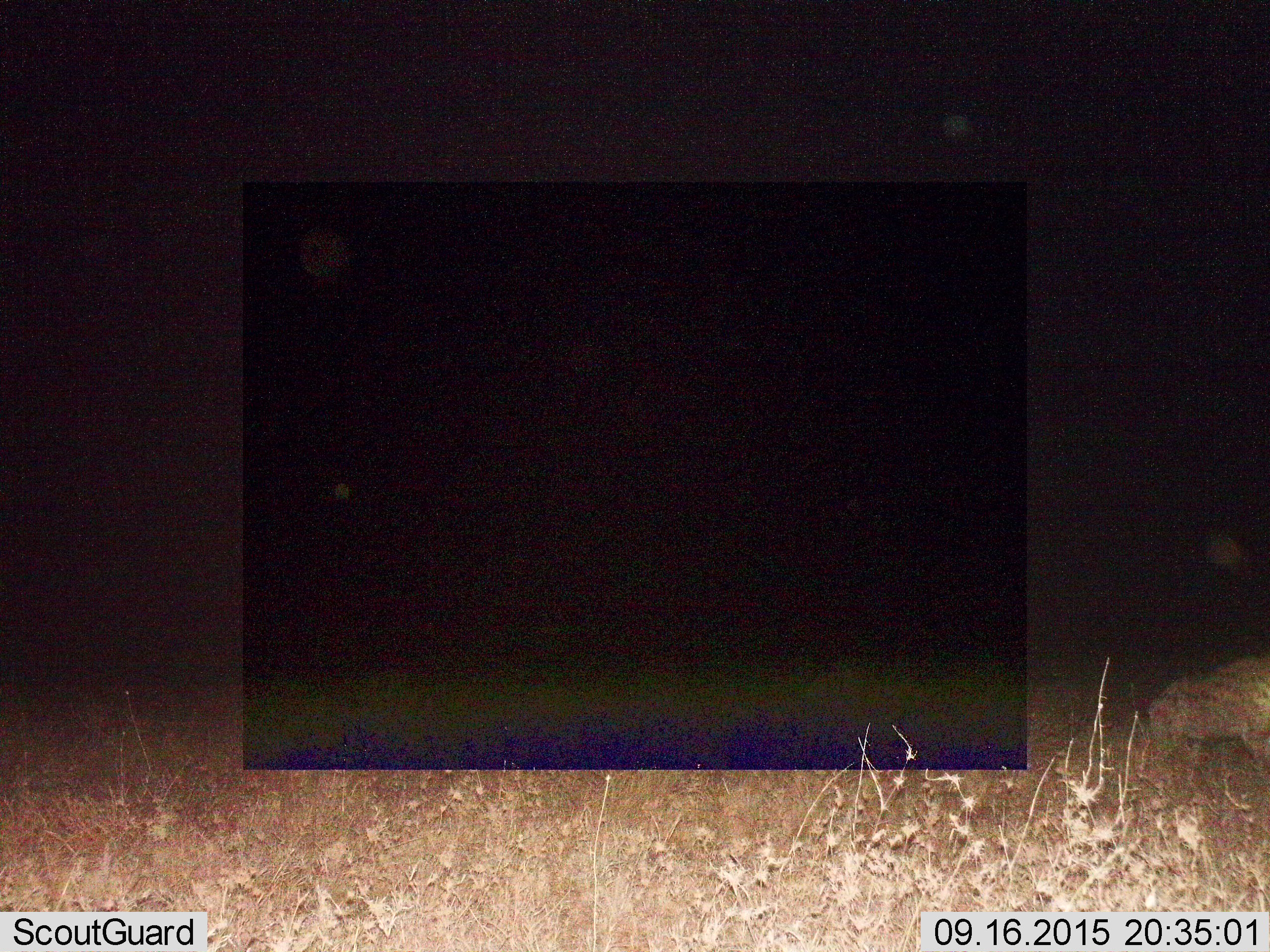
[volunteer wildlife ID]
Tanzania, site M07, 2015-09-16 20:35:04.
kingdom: Animalia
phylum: Chordata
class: Mammalia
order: Carnivora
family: Hyaenidae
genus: Crocuta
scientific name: Crocuta crocuta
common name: spotted hyena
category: hyenaspotted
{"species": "hyenaspotted (spotted hyena) (Crocuta crocuta)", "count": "1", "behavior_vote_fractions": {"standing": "0%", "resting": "0%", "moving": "100%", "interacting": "0%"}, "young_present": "0%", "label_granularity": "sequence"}